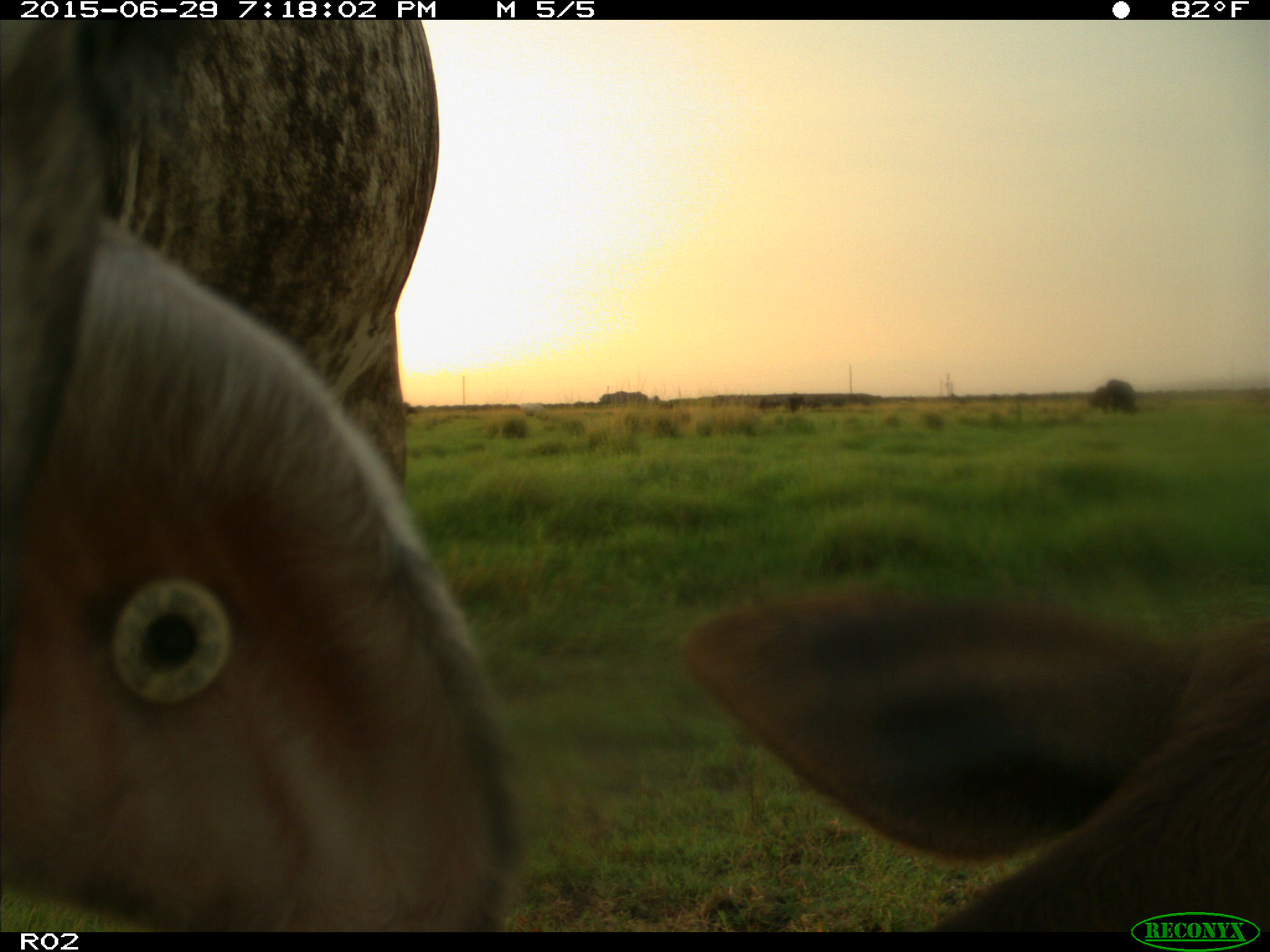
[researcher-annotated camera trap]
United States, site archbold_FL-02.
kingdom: Animalia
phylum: Chordata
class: Mammalia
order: Artiodactyla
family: Bovidae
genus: Bos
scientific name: Bos taurus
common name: domestic cow